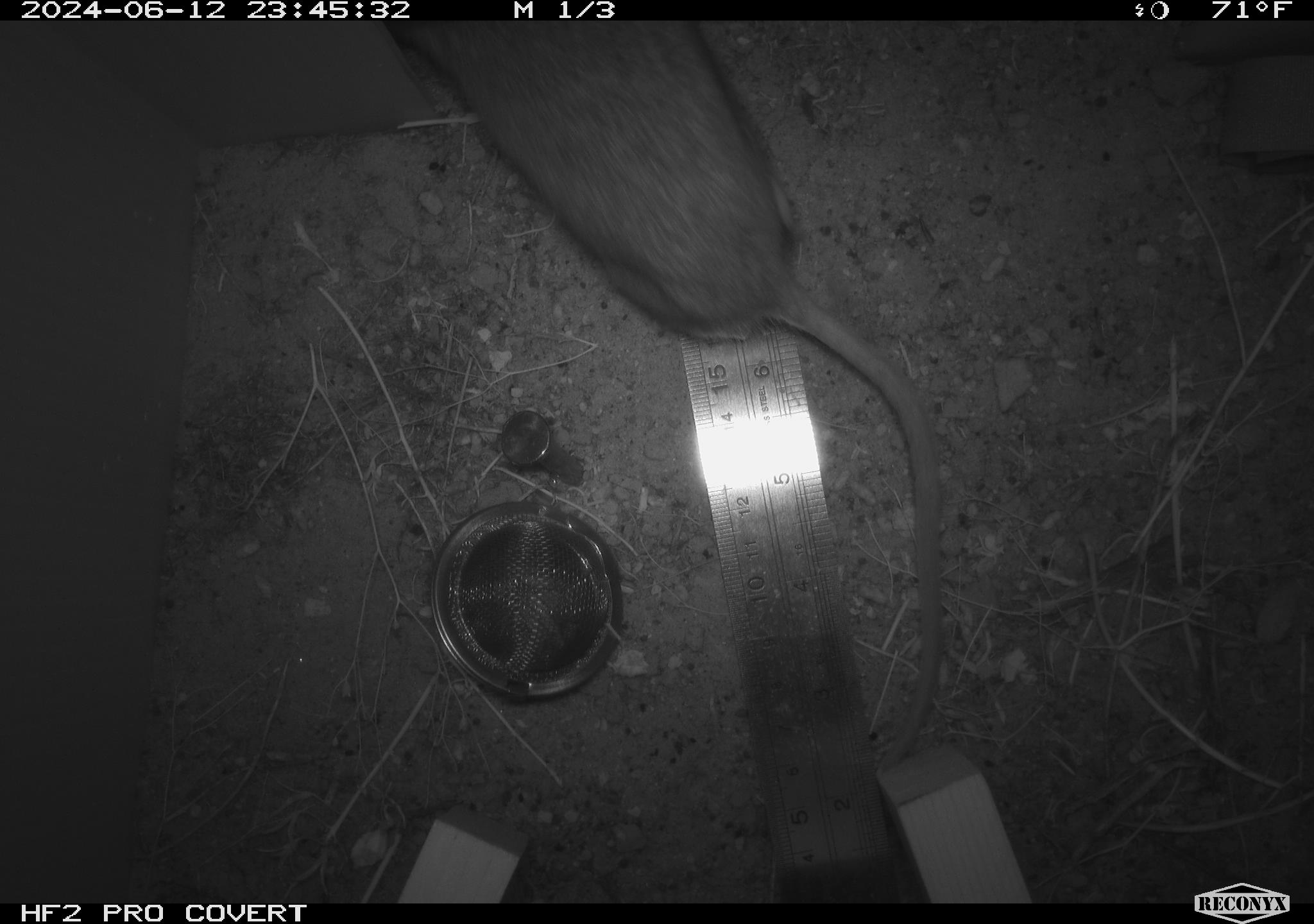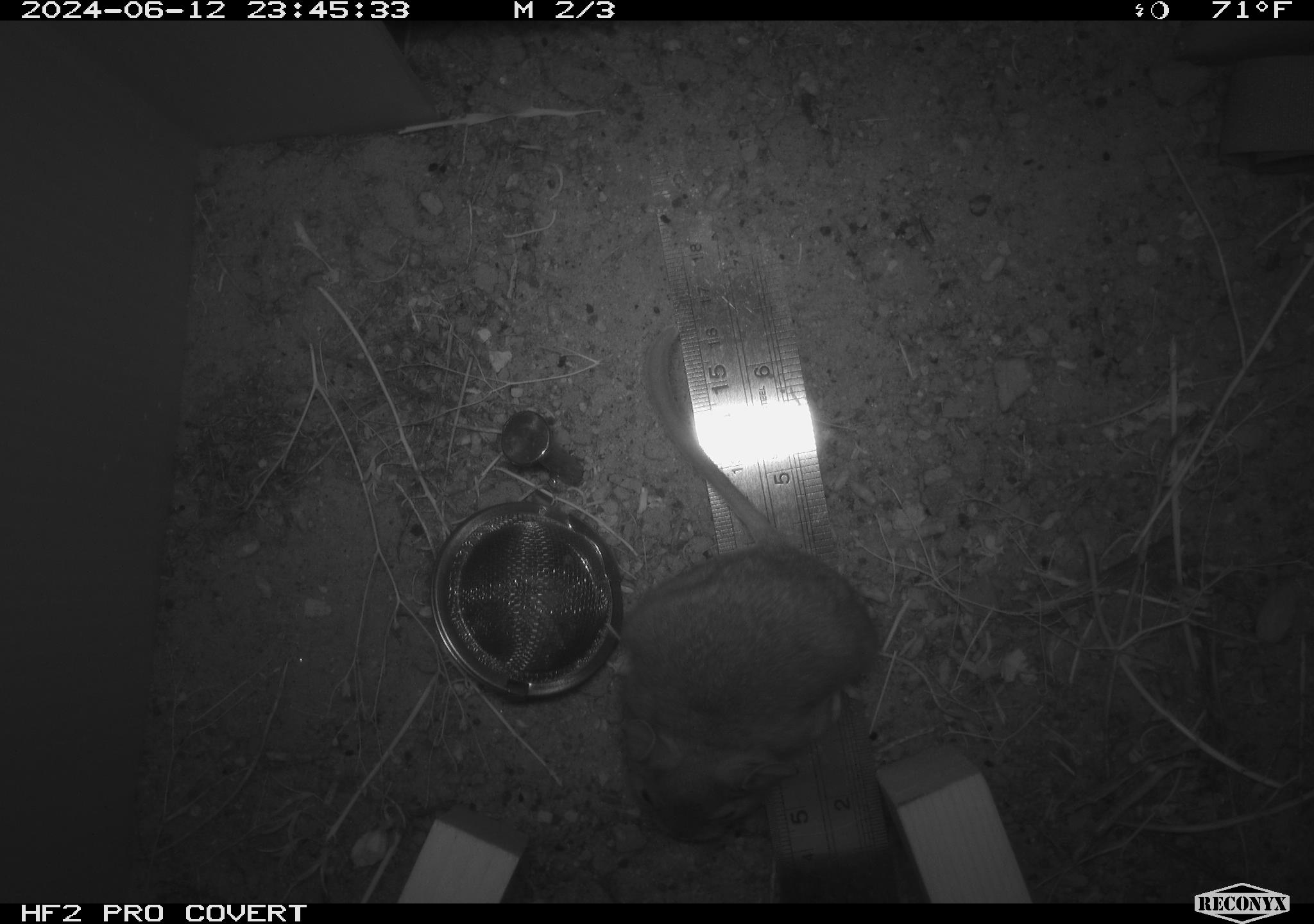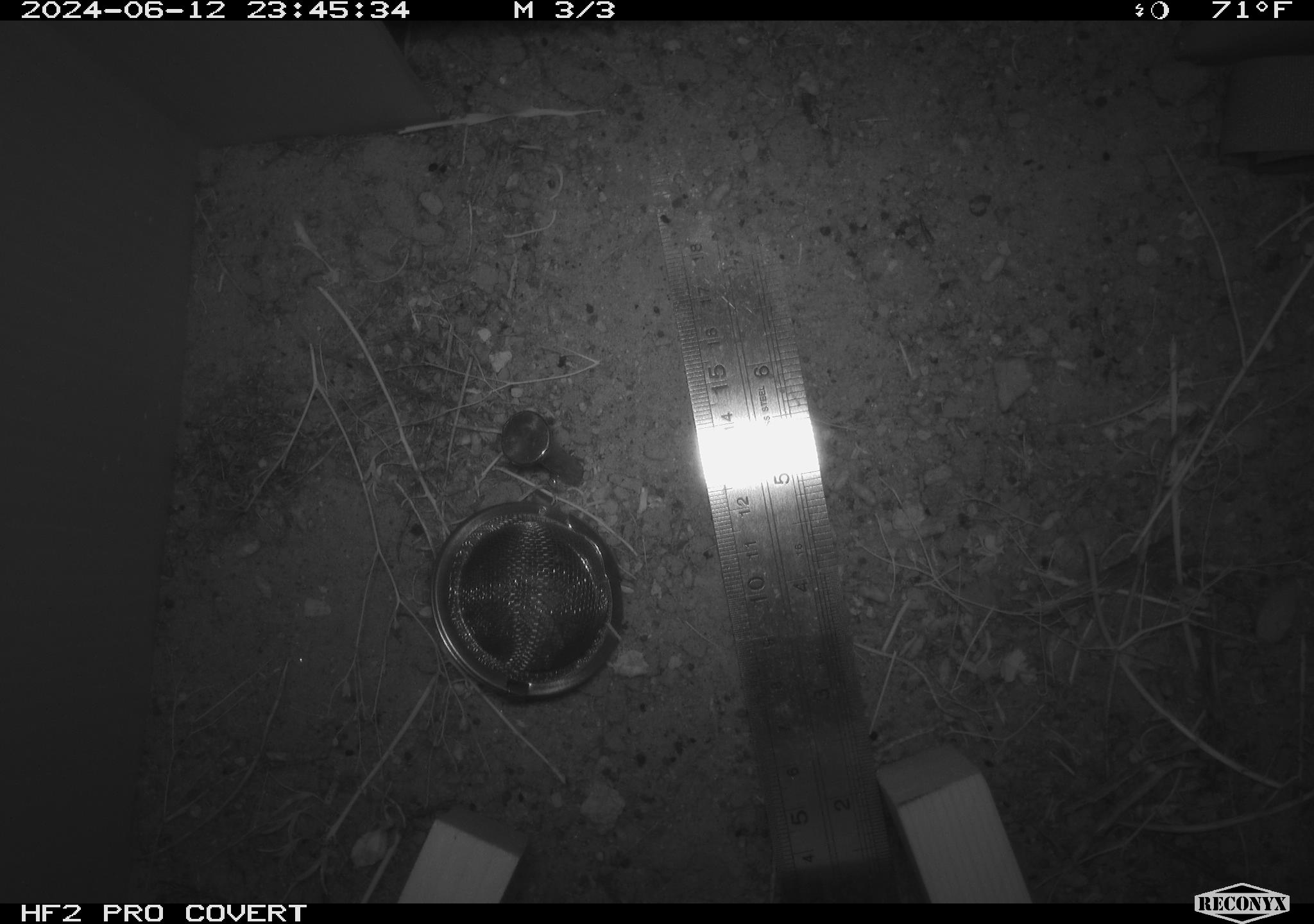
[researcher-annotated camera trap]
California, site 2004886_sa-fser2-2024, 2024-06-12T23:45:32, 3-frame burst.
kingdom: Animalia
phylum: Chordata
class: Mammalia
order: Rodentia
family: Cricetidae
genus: Neotoma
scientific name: Neotoma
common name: pack rat or woodrat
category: neotoma species